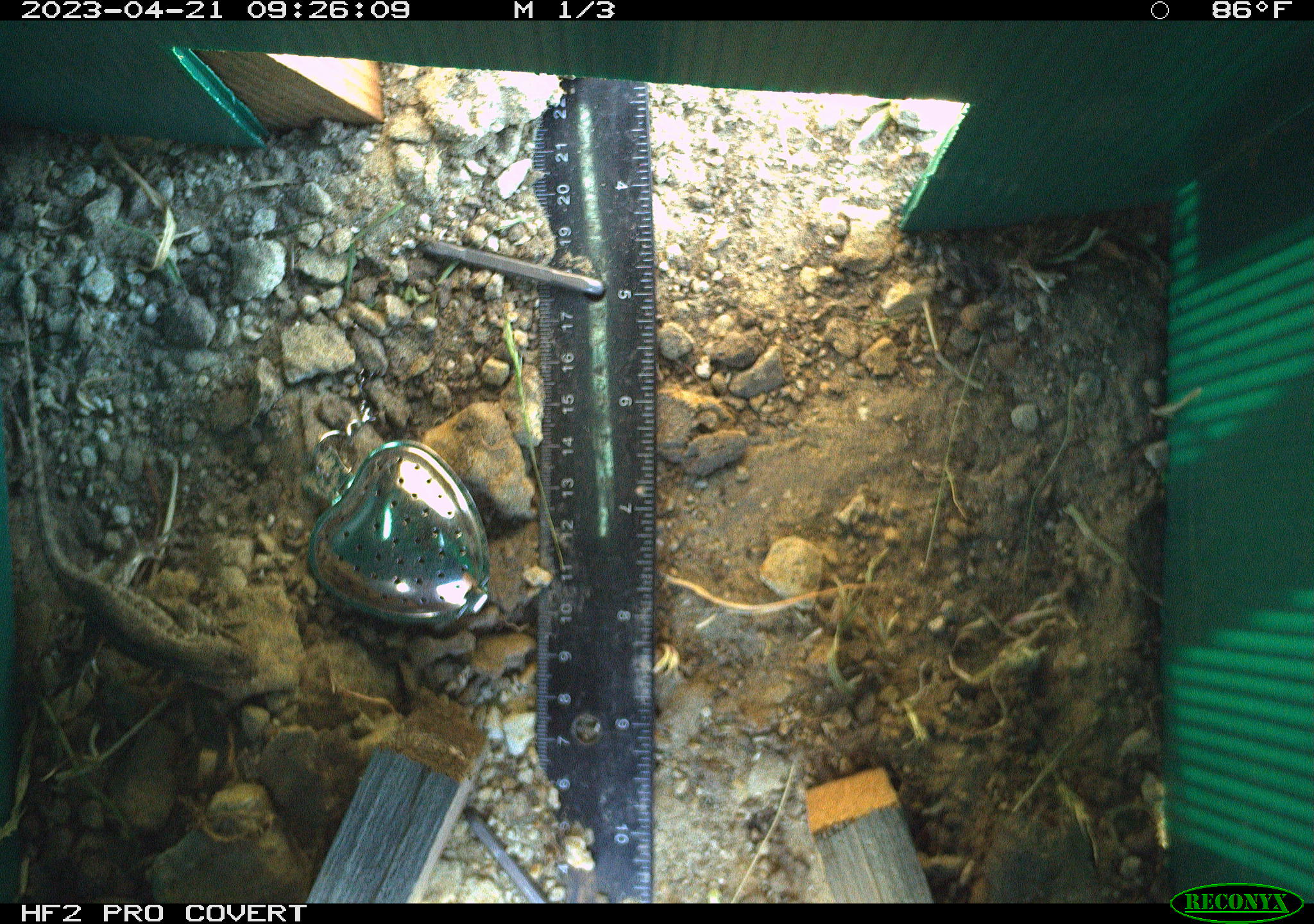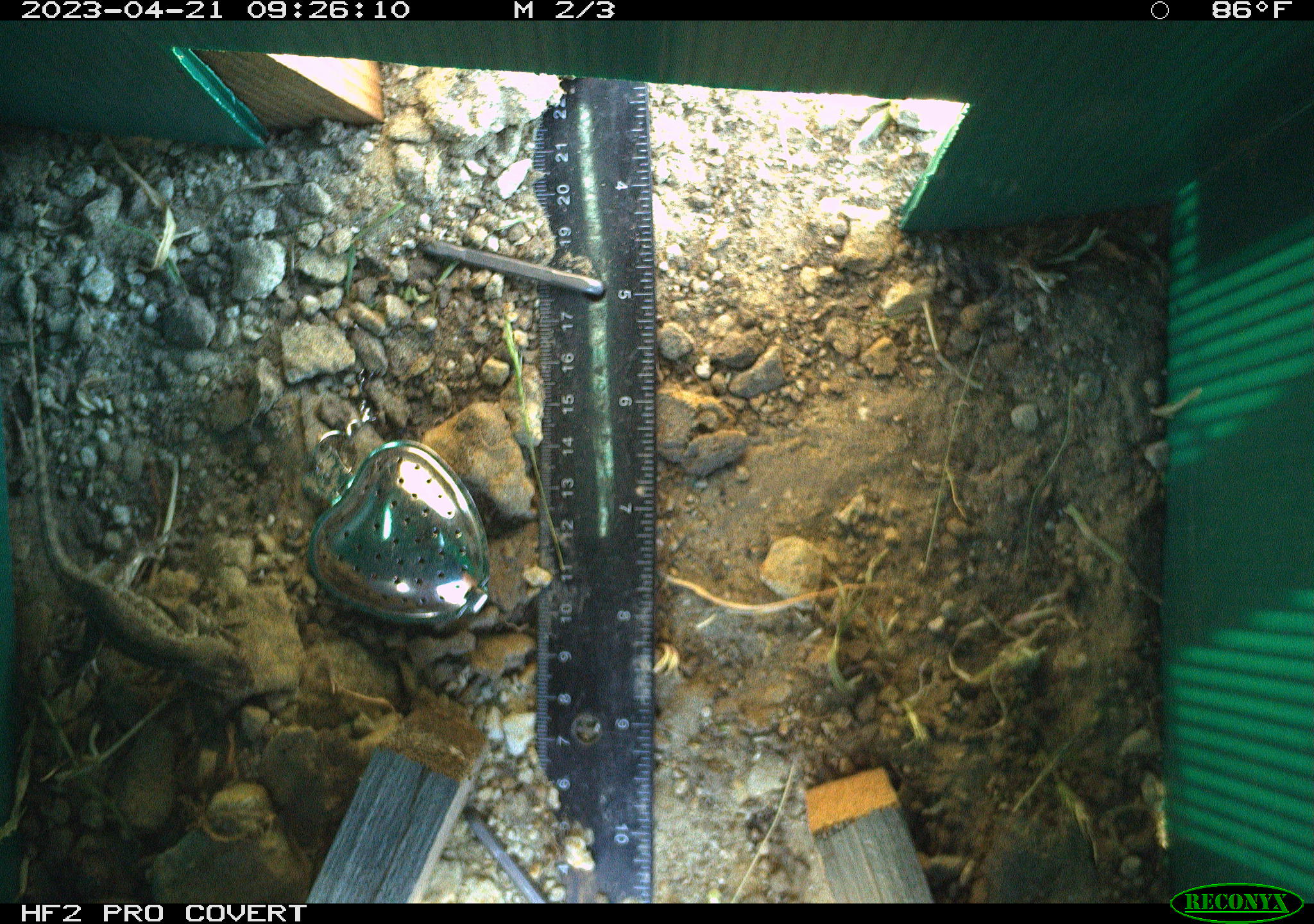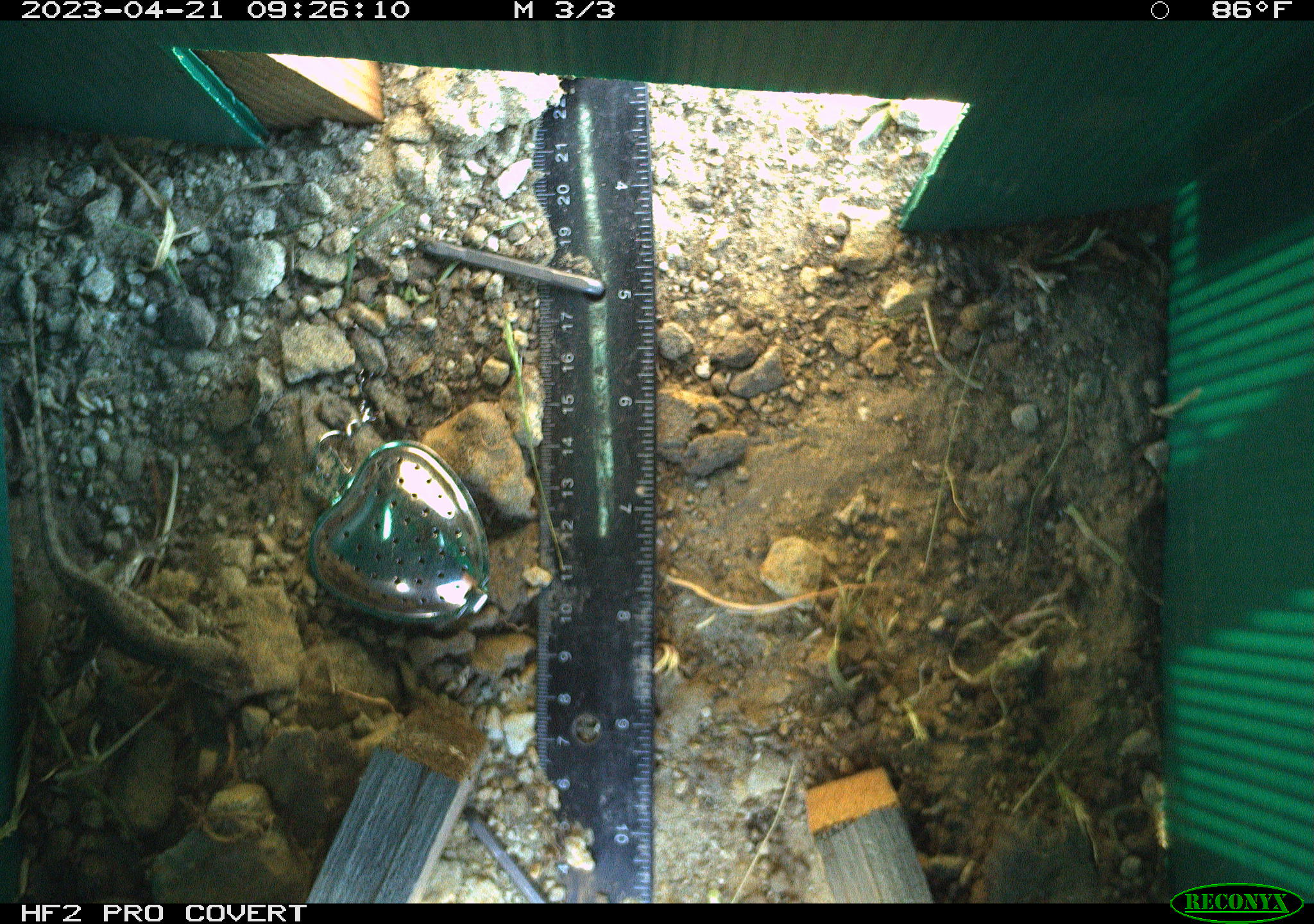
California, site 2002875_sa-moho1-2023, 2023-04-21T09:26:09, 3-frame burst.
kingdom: Animalia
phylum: Chordata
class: Reptilia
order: Squamata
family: Phrynosomatidae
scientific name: Phrynosomatidae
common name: phrynosomatid lizards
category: phrynosomatidae family